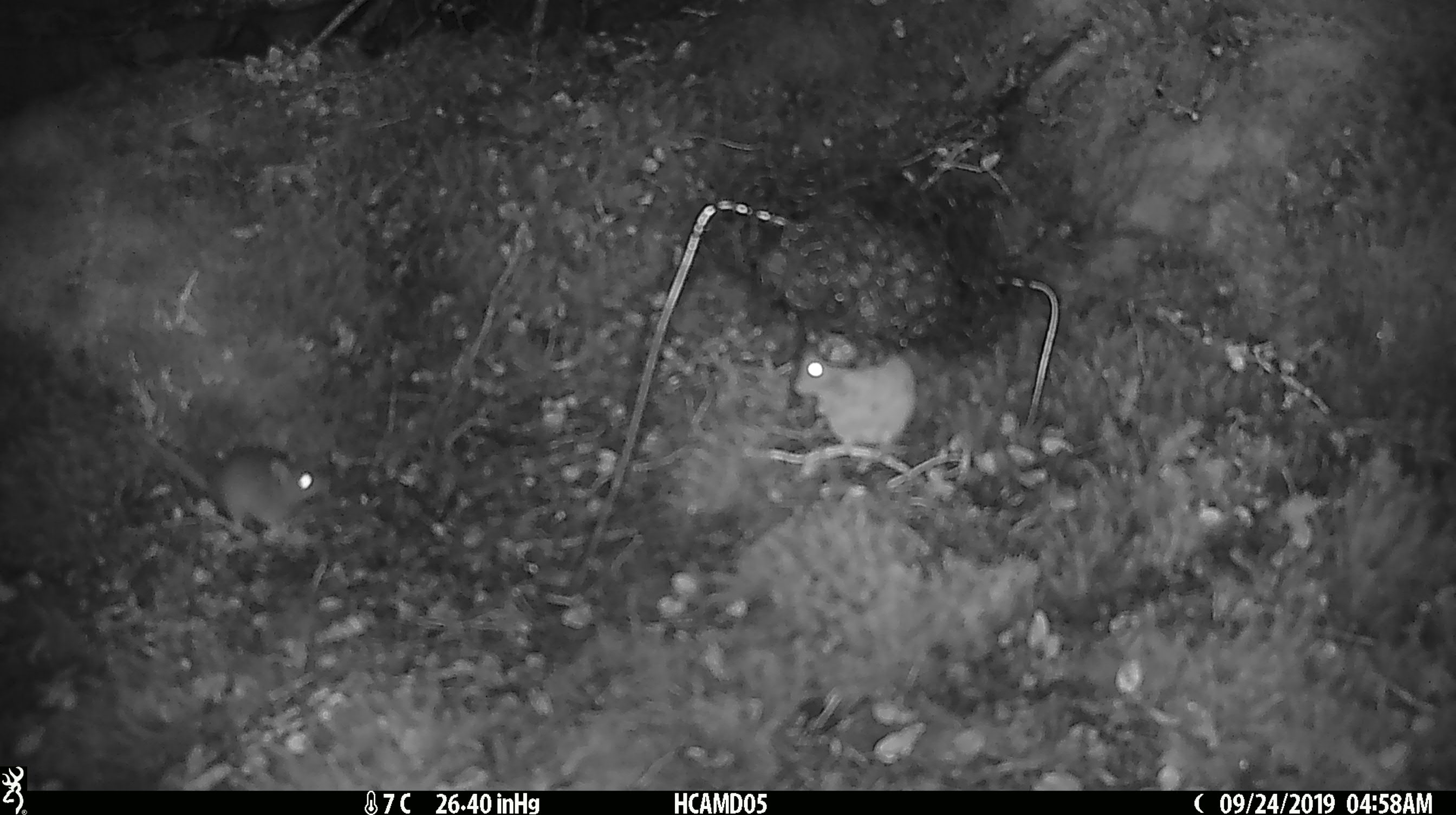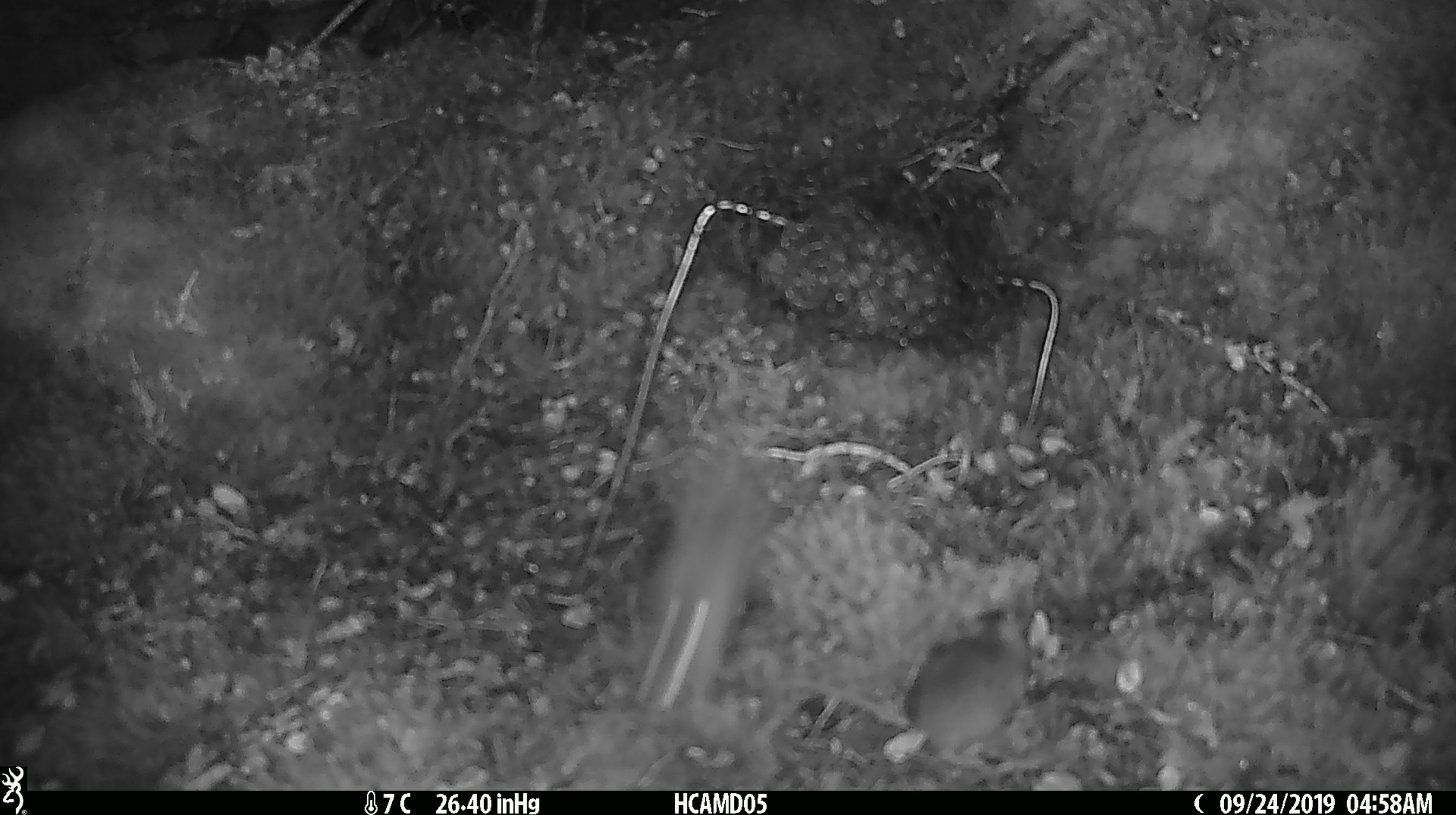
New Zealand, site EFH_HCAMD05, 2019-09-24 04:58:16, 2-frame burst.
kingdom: Animalia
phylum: Chordata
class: Mammalia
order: Rodentia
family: Muridae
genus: Mus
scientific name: Mus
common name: mouse